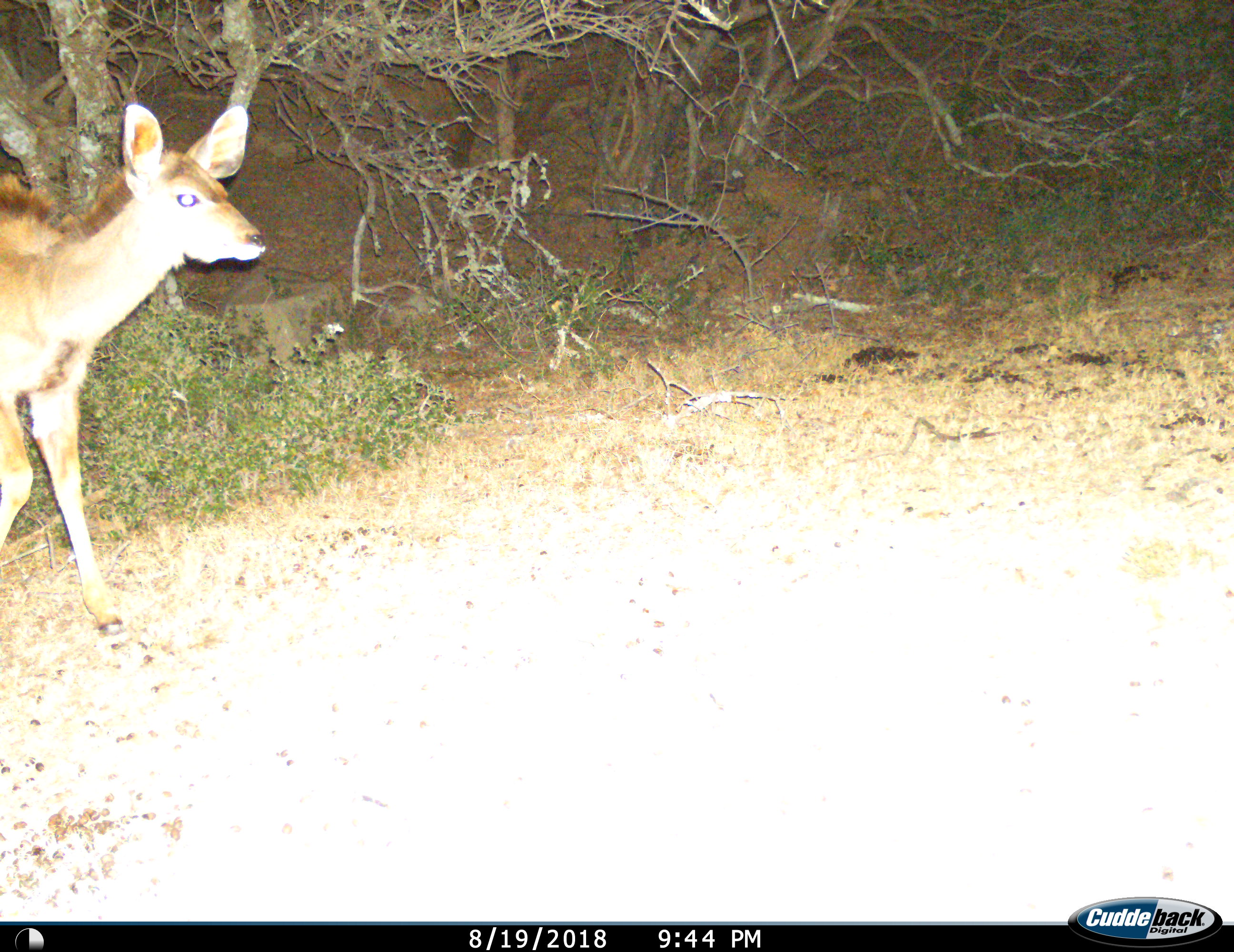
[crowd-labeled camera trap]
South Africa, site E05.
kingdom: Animalia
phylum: Chordata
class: Mammalia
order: Artiodactyla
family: Bovidae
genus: Tragelaphus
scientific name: Tragelaphus strepsiceros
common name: greater kudu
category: kudu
Kudu (greater kudu) (Tragelaphus strepsiceros), count 1. Behavior (volunteer vote fractions): standing 14%, resting 0%, moving 86%, interacting 0%. Young present (vote fraction): 0%. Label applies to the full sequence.